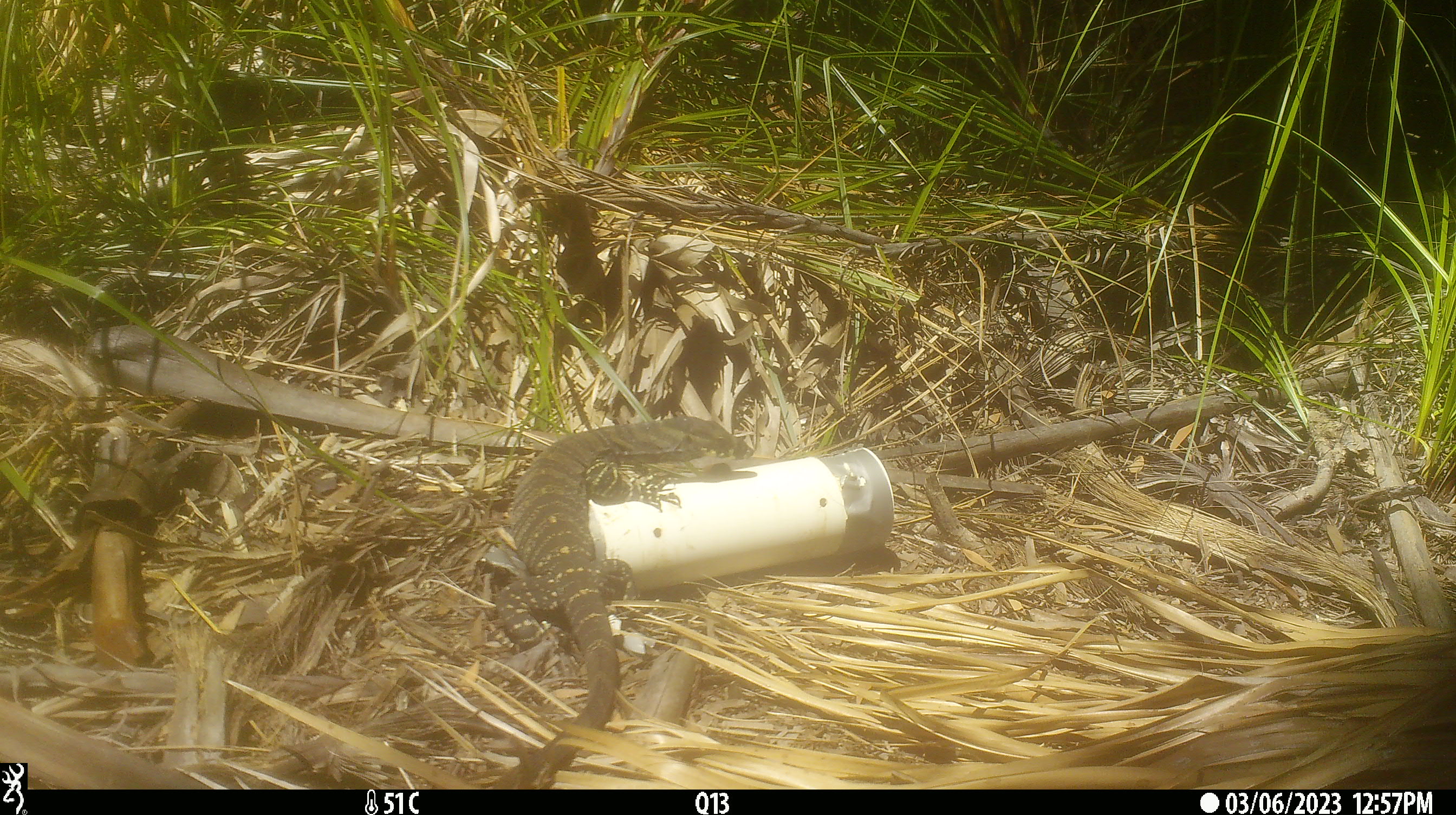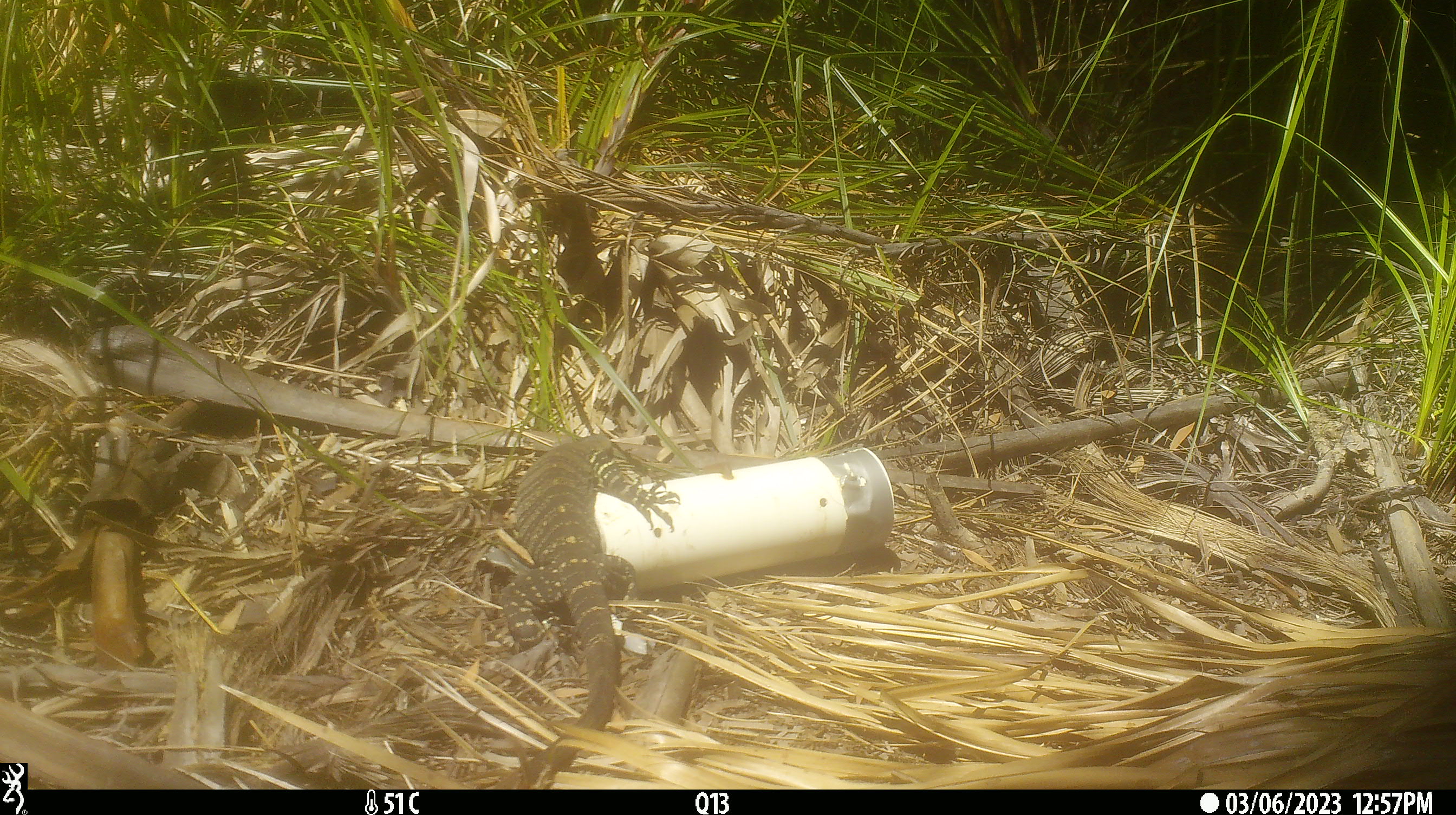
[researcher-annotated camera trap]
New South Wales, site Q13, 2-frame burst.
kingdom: Animalia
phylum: Chordata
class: Reptilia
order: Squamata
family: Varanidae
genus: Varanus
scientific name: Varanus varius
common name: lace monitor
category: goanna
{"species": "goanna (lace monitor) (Varanus varius)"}